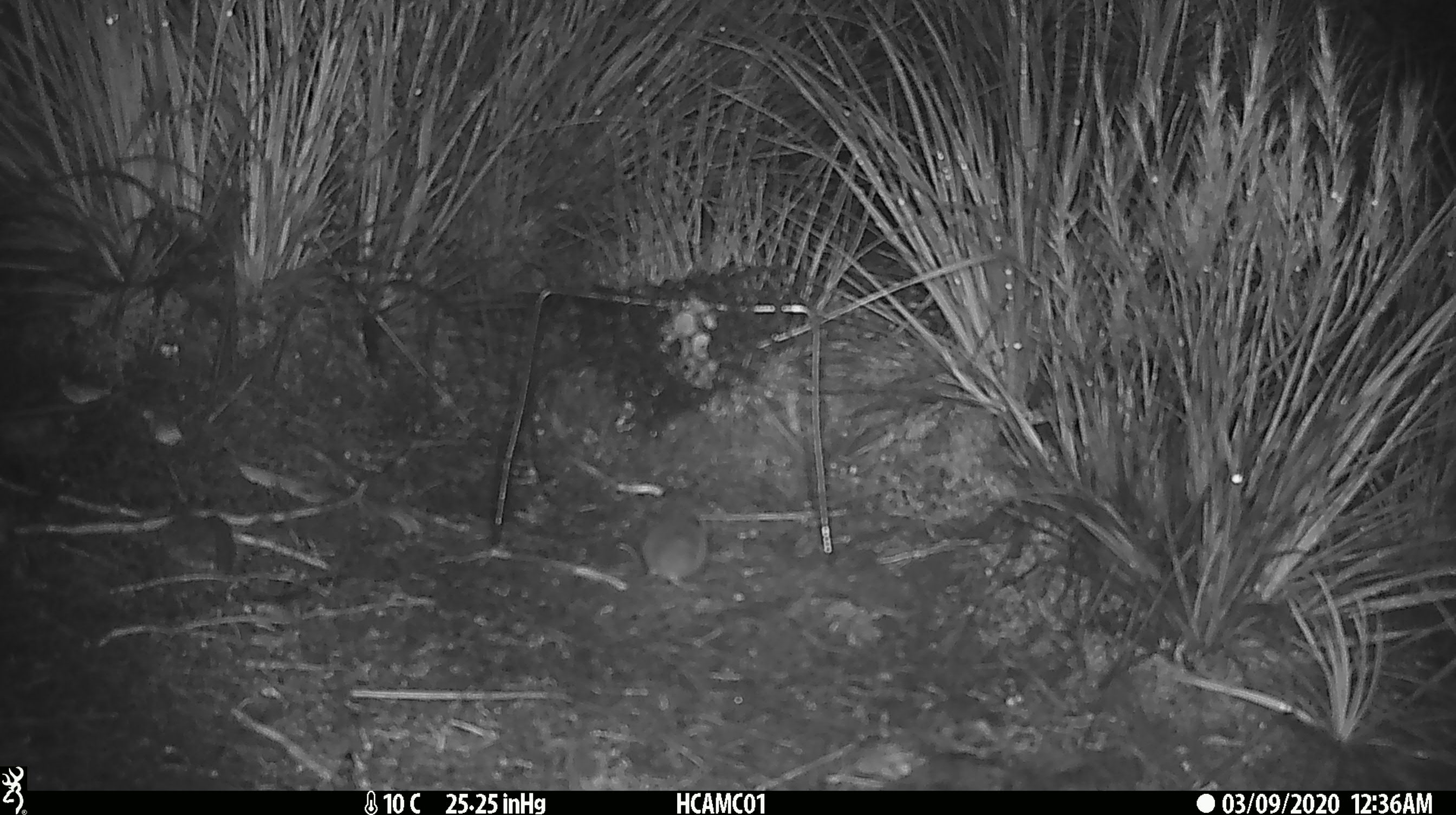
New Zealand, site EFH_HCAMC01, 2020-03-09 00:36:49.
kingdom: Animalia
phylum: Chordata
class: Mammalia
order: Rodentia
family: Muridae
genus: Mus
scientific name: Mus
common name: mouse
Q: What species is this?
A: Mouse (Mus).